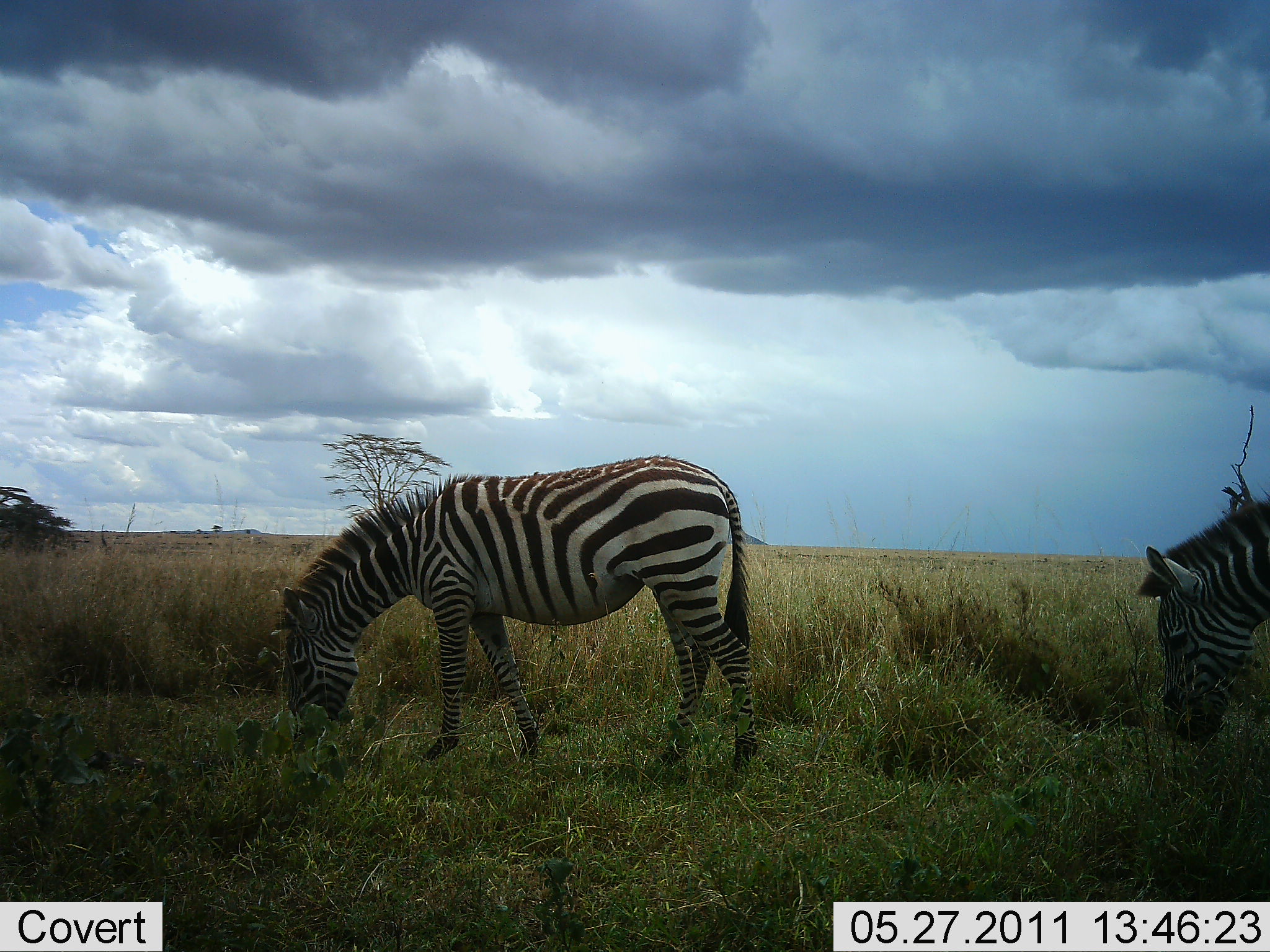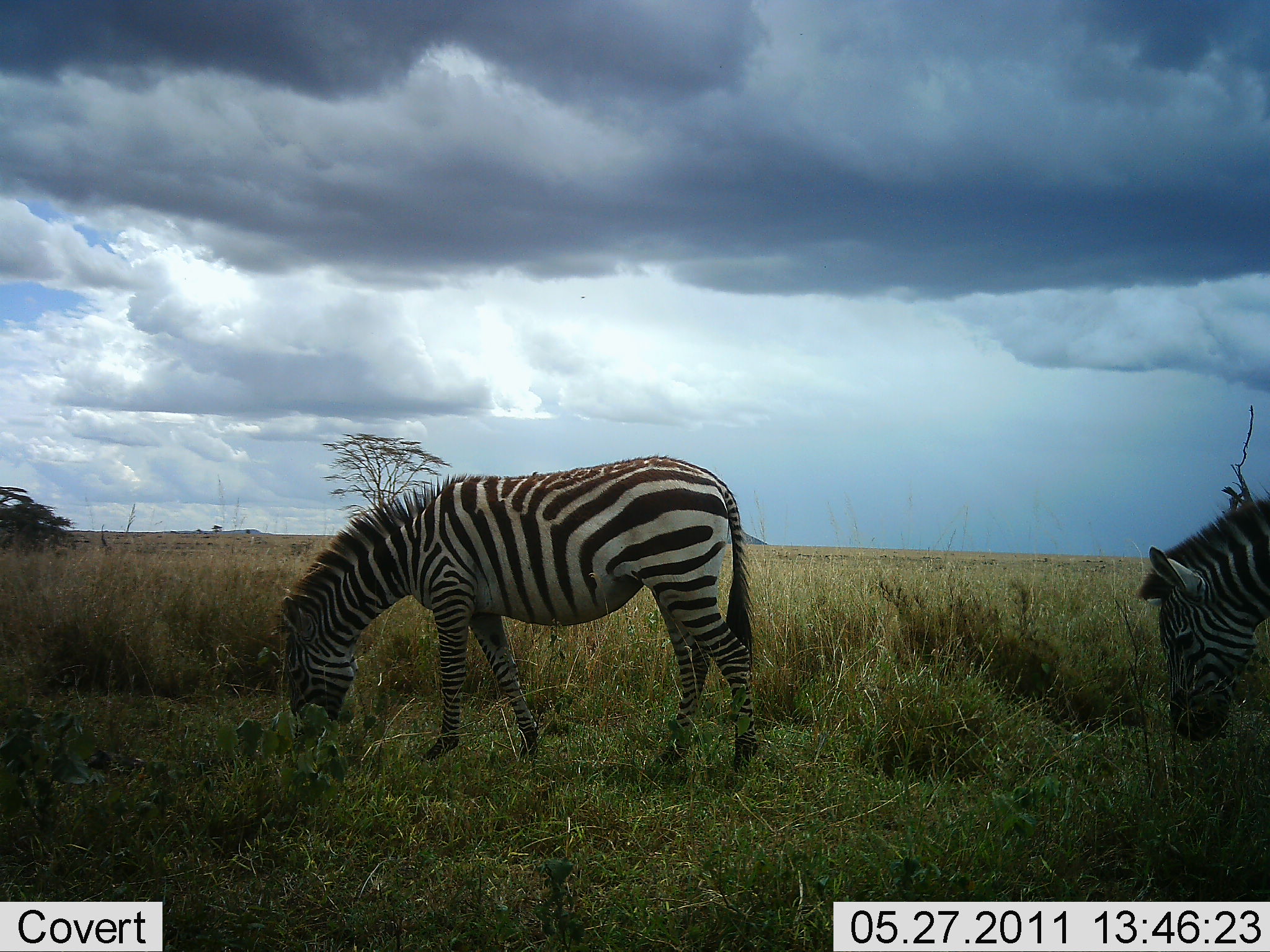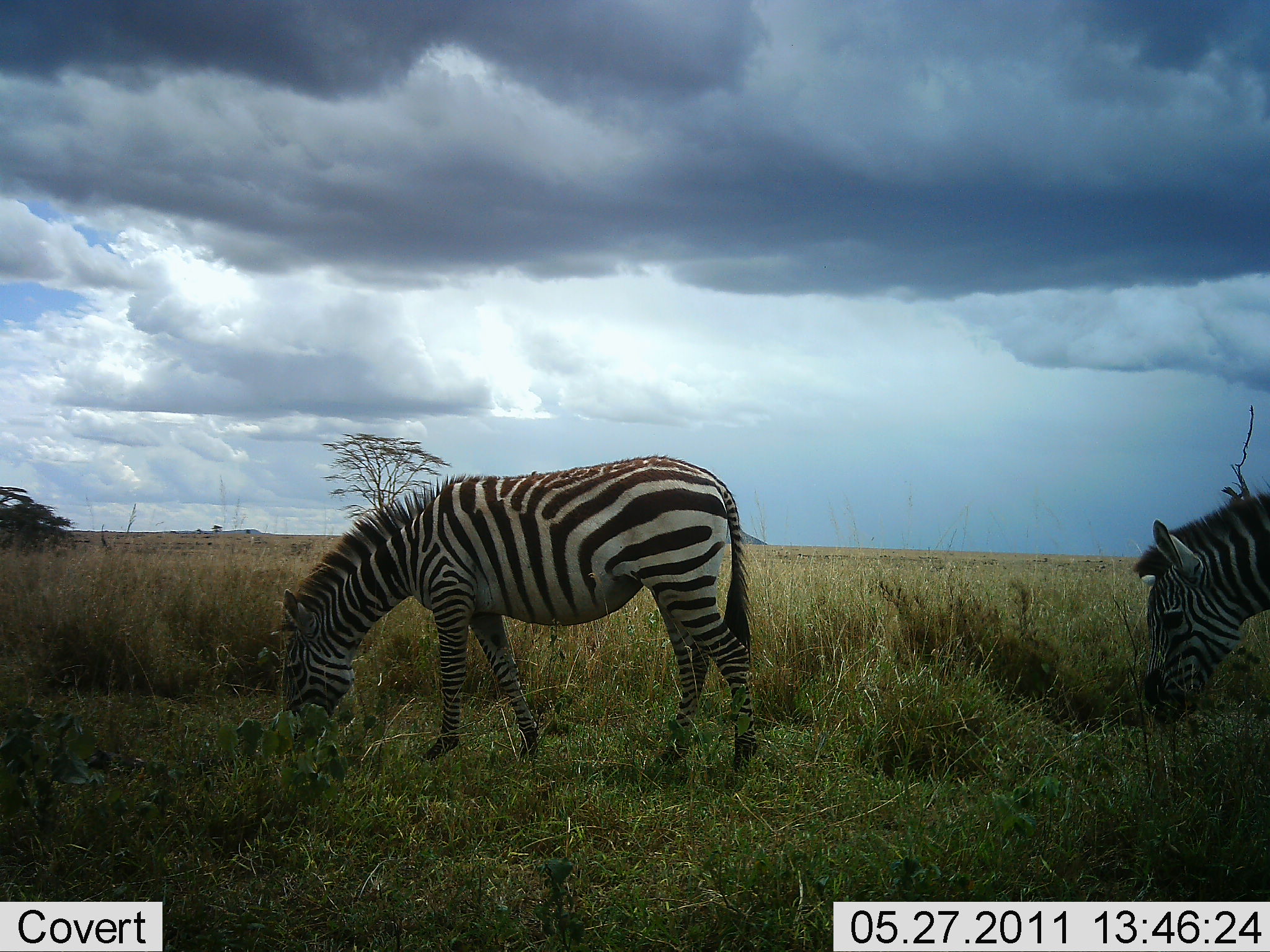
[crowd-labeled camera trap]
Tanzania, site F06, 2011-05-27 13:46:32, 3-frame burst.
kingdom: Animalia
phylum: Chordata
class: Mammalia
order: Perissodactyla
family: Equidae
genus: Equus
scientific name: Equus quagga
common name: plains zebra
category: zebra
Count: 2.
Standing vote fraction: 18%.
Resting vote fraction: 0%.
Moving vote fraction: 0%.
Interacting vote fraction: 0%.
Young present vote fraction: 0%.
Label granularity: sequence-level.